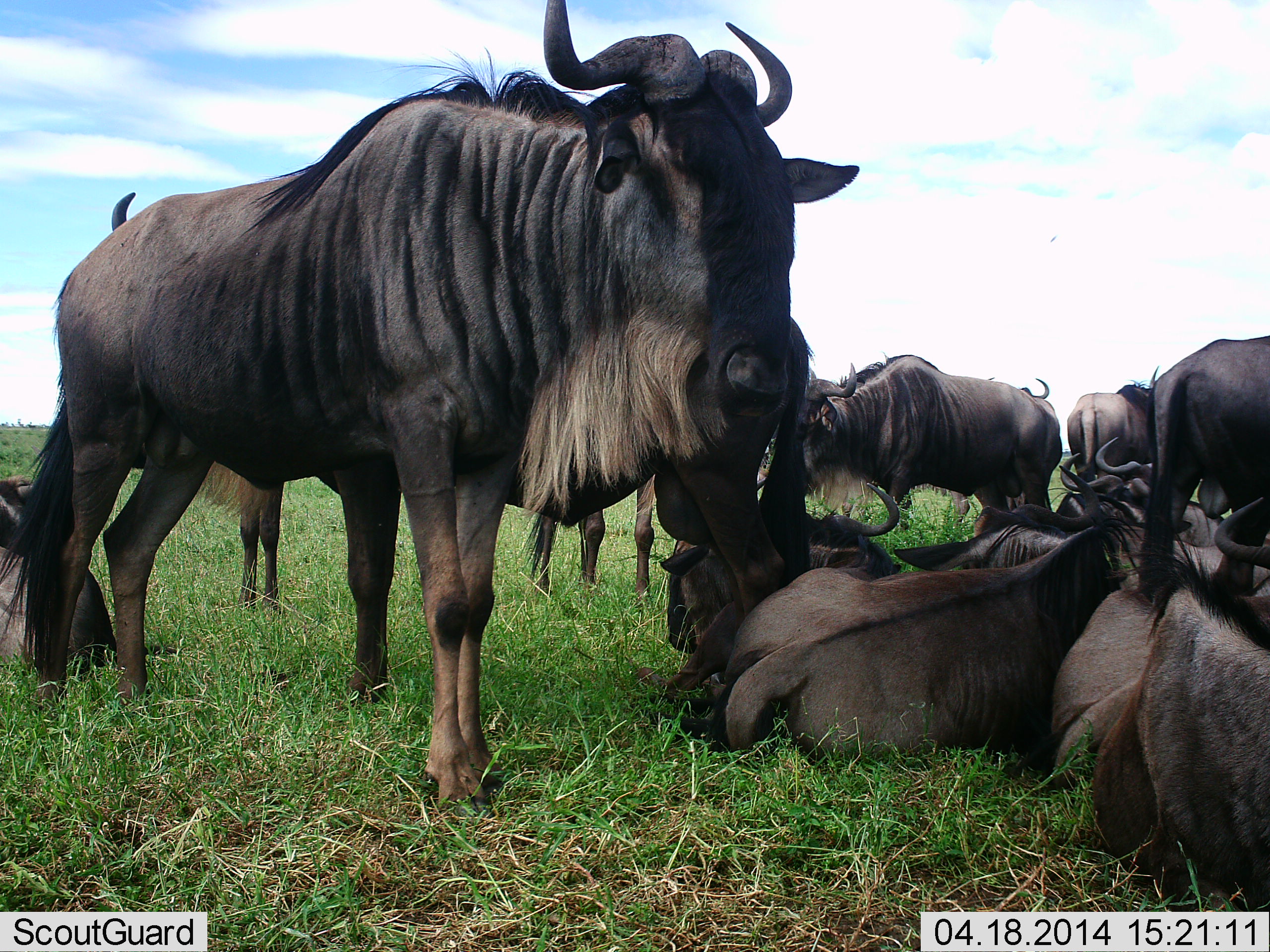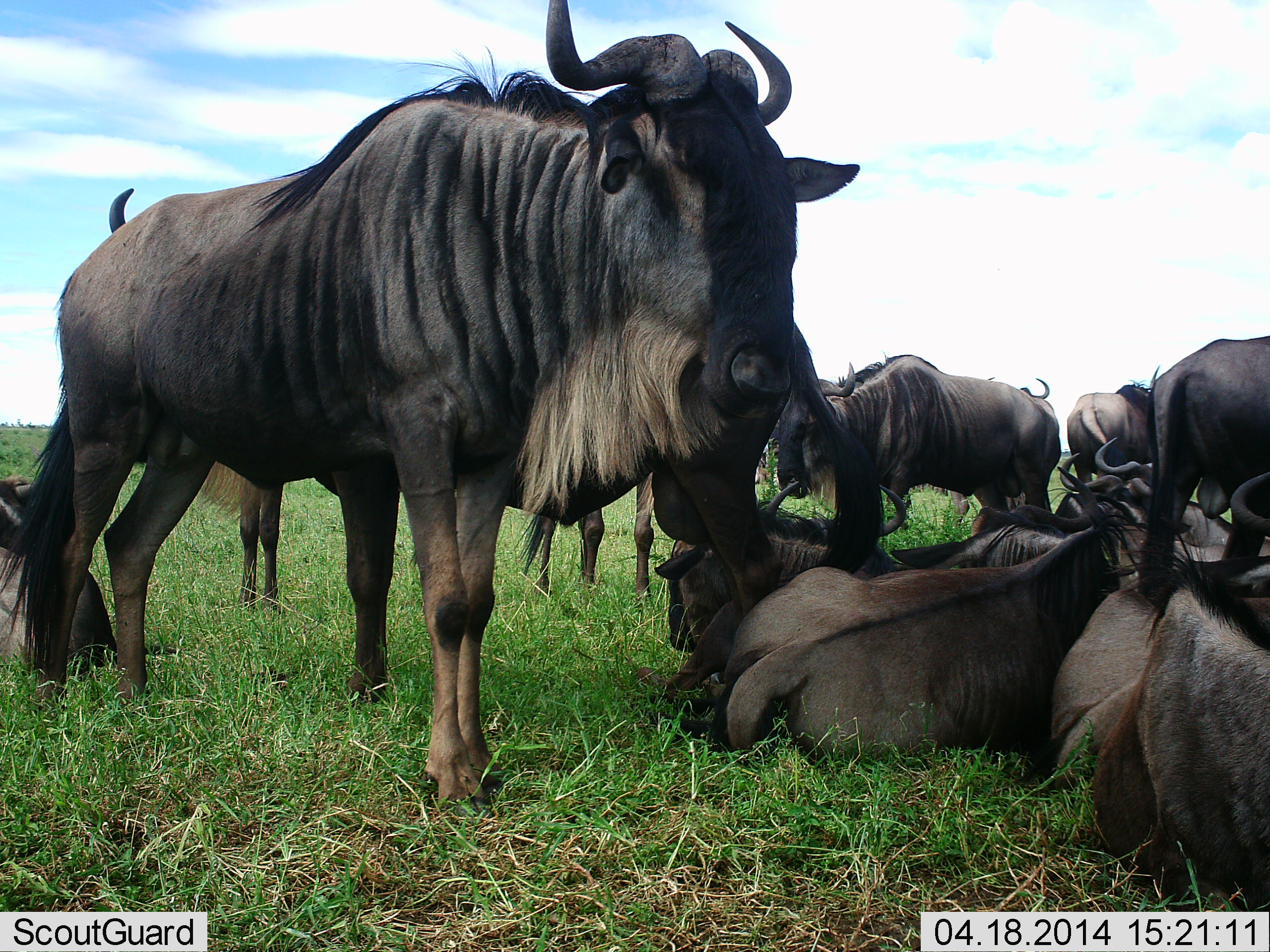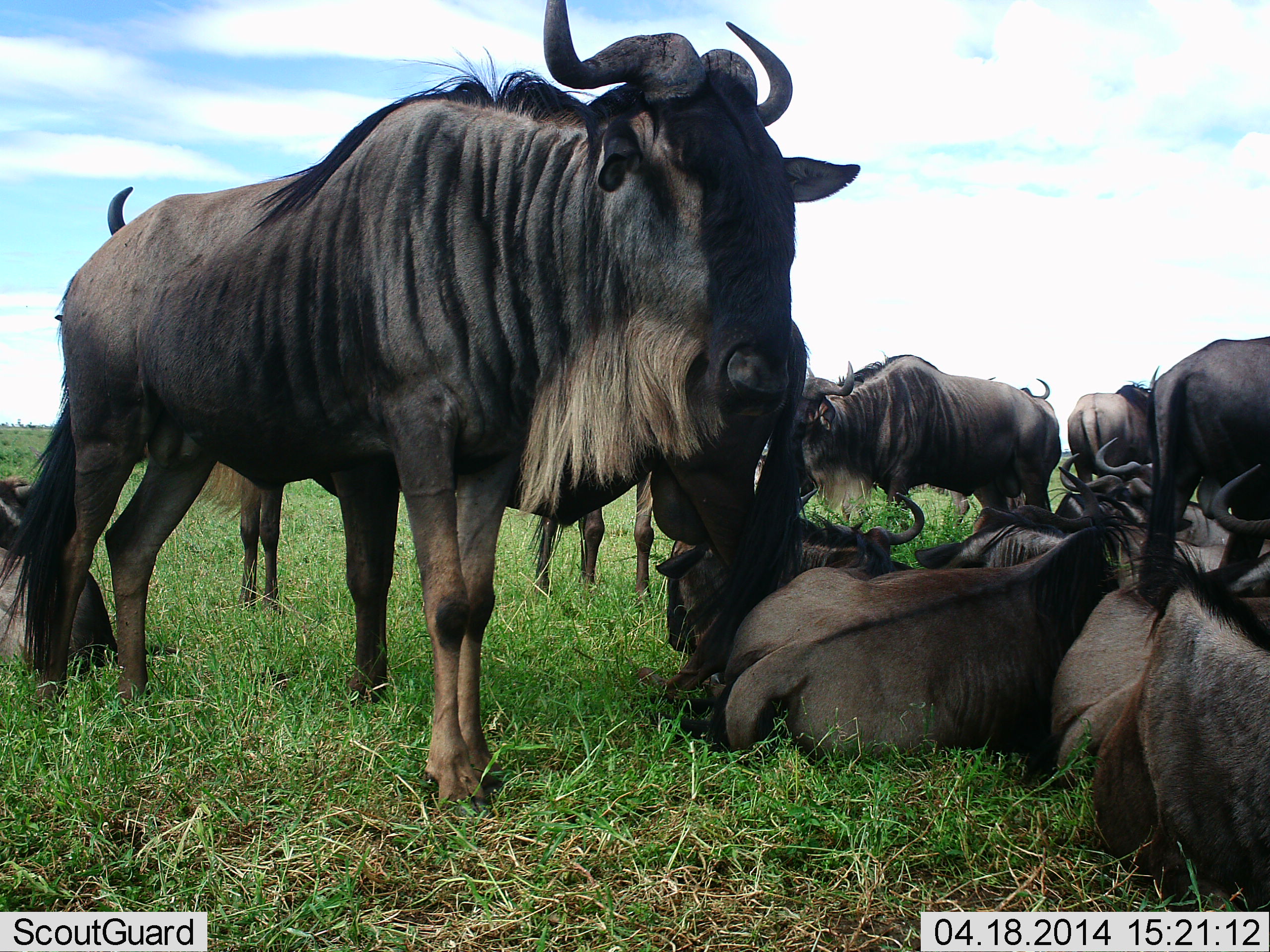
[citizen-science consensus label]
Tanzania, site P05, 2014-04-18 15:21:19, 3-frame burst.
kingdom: Animalia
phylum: Chordata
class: Mammalia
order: Artiodactyla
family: Bovidae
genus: Connochaetes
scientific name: Connochaetes taurinus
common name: blue wildebeest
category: wildebeest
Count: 11-50.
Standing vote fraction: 73%.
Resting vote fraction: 100%.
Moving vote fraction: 5%.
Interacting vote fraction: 14%.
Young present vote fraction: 5%.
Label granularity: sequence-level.